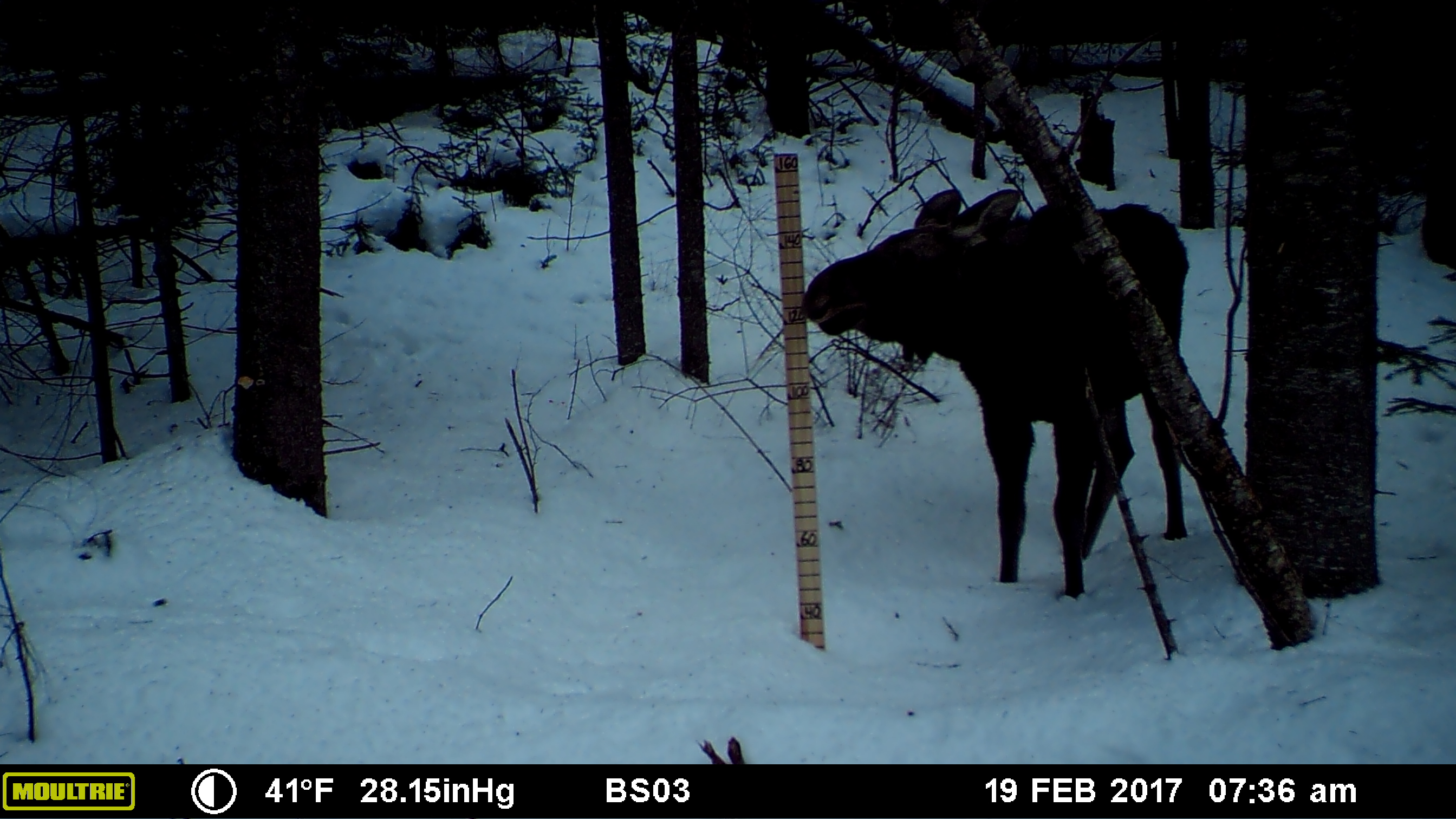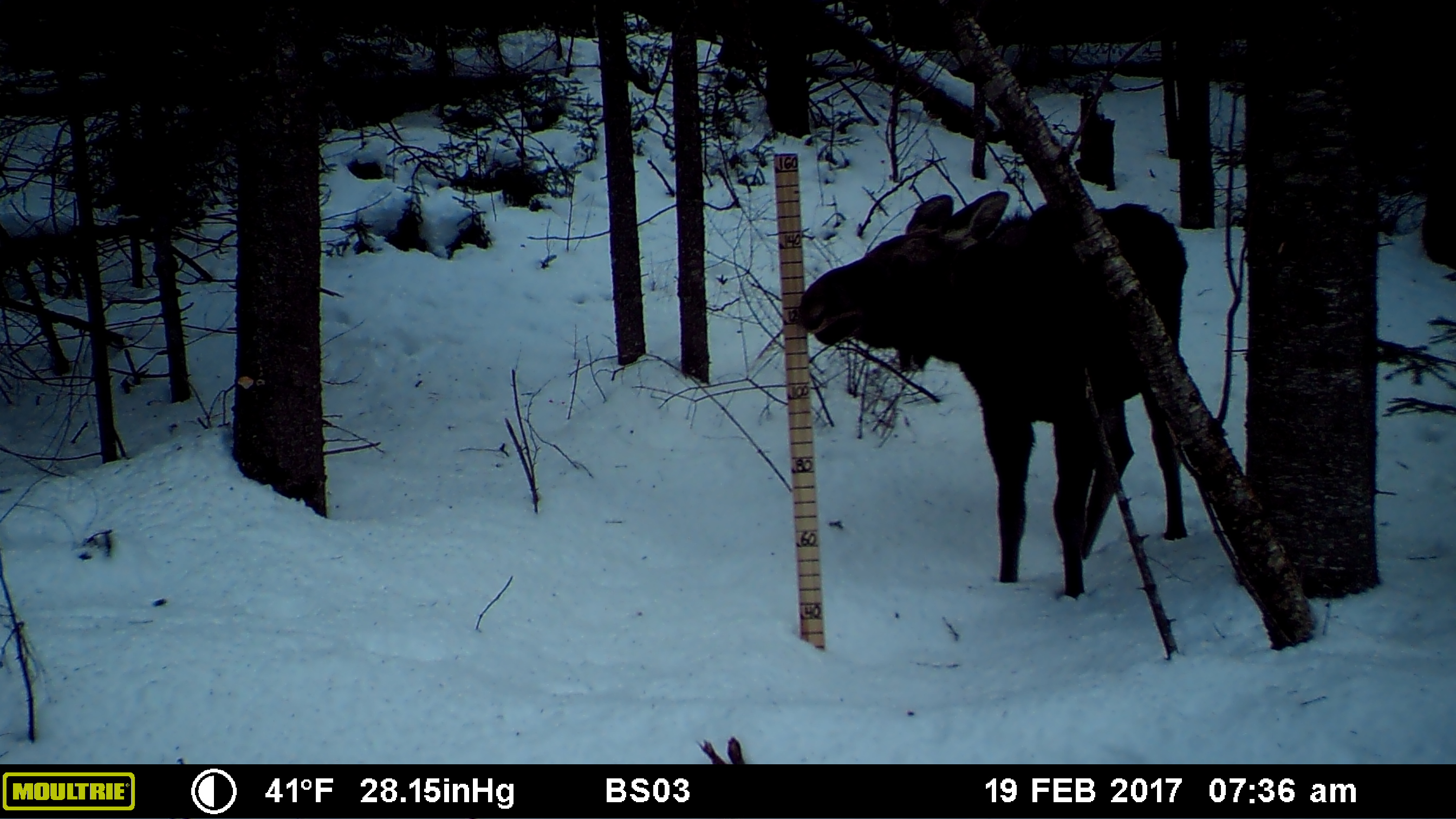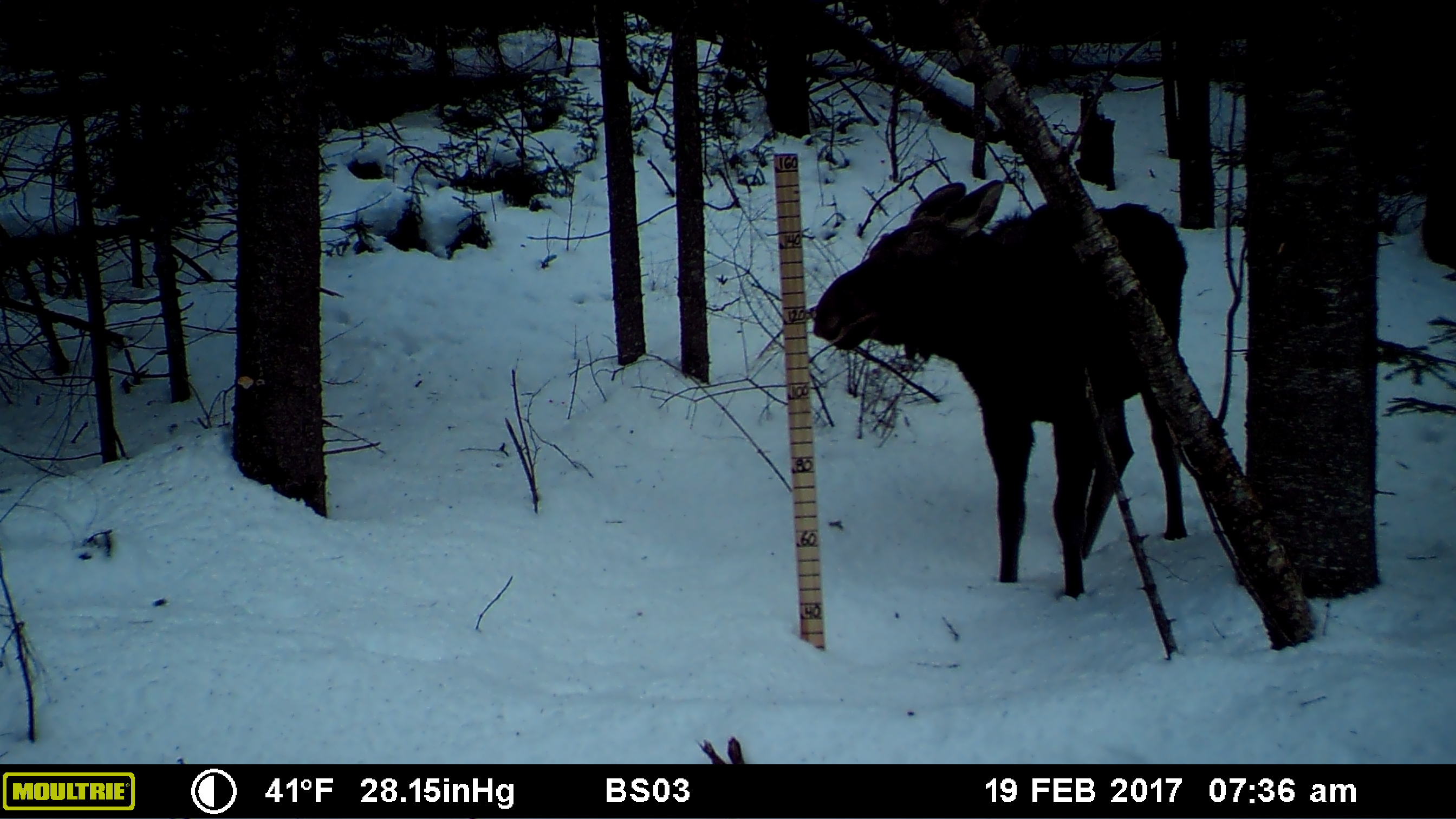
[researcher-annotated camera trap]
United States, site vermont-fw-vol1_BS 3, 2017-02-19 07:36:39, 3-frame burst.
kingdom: Animalia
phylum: Chordata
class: Mammalia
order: Artiodactyla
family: Cervidae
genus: Alces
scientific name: Alces alces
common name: moose